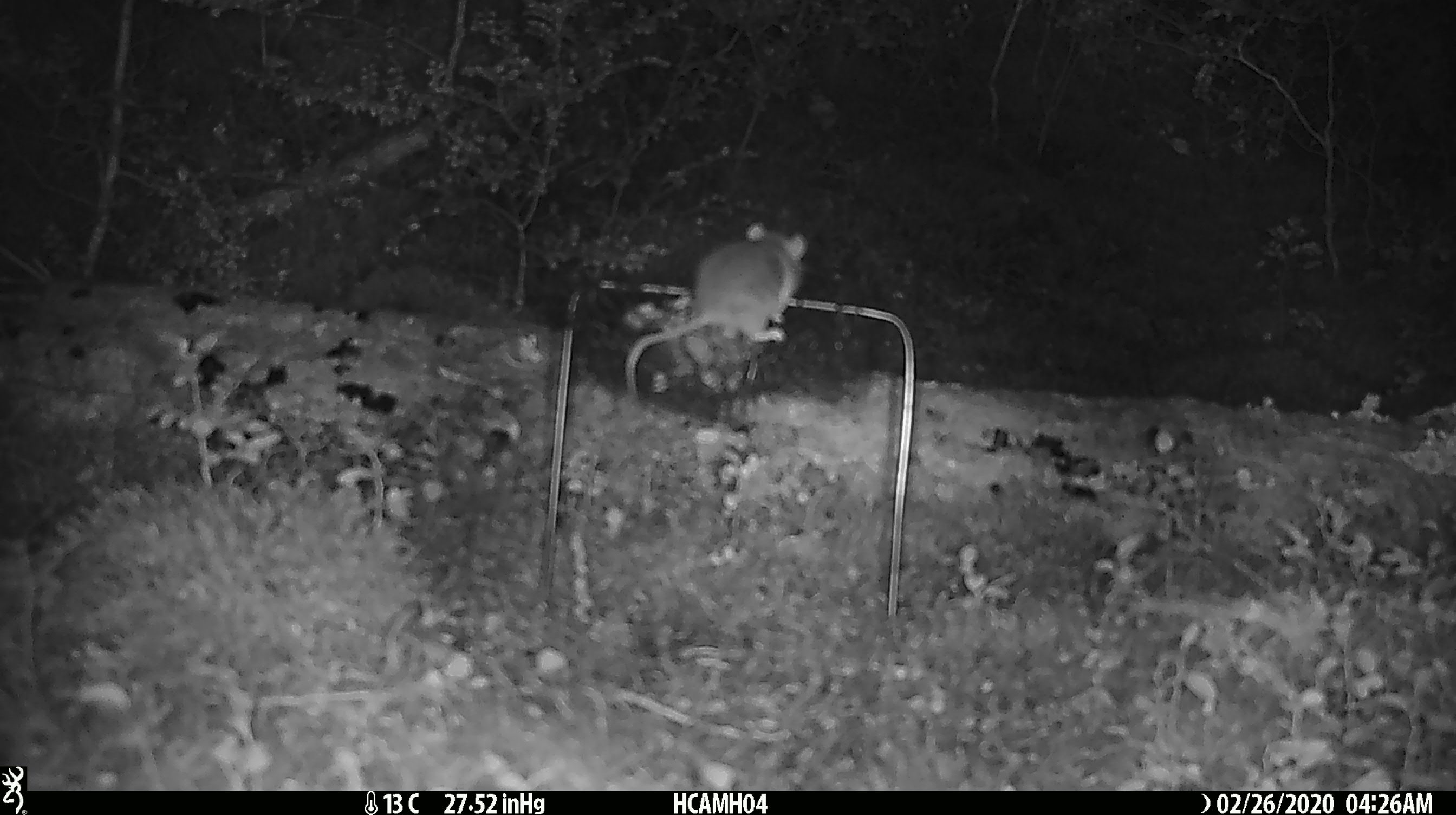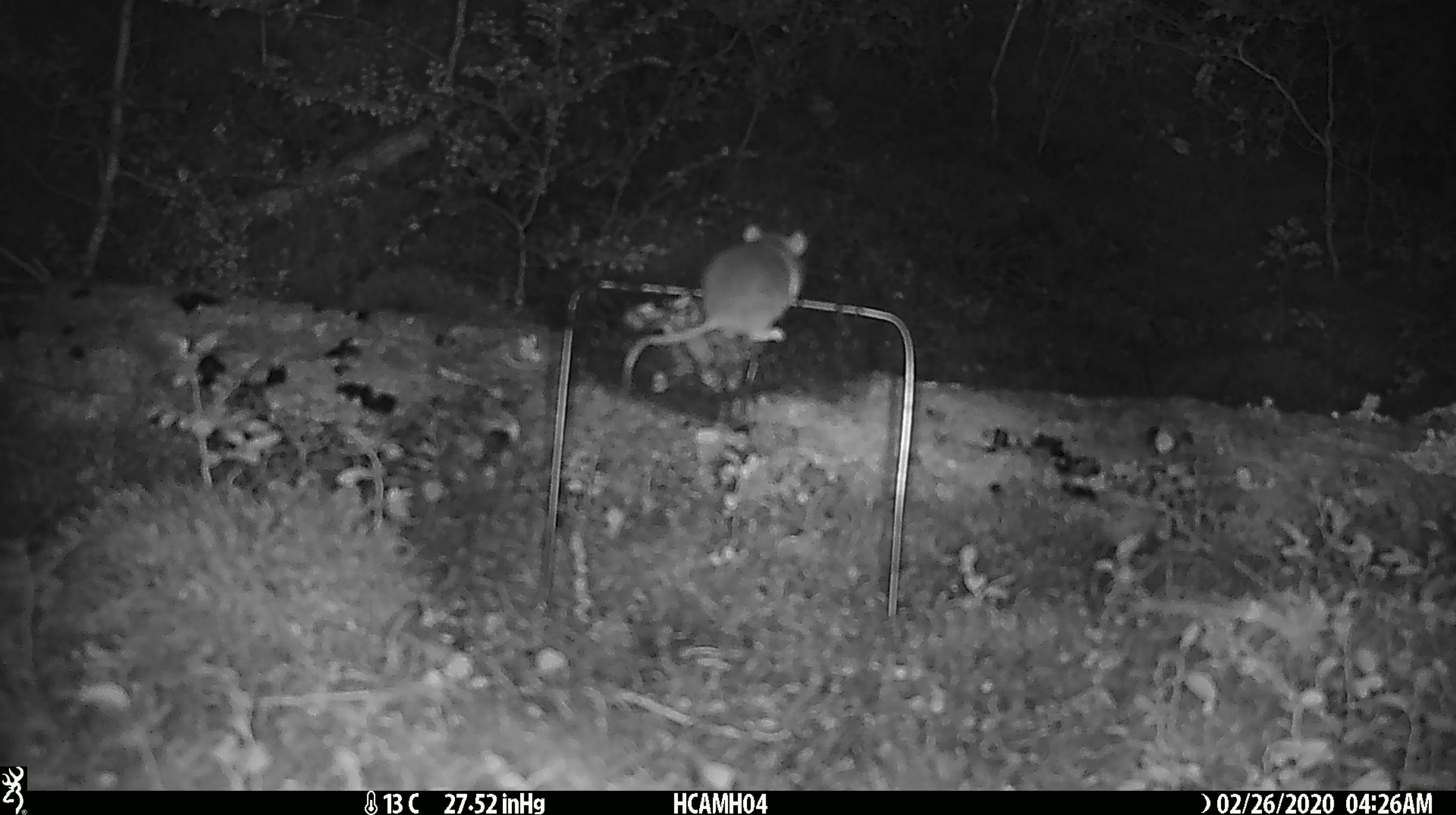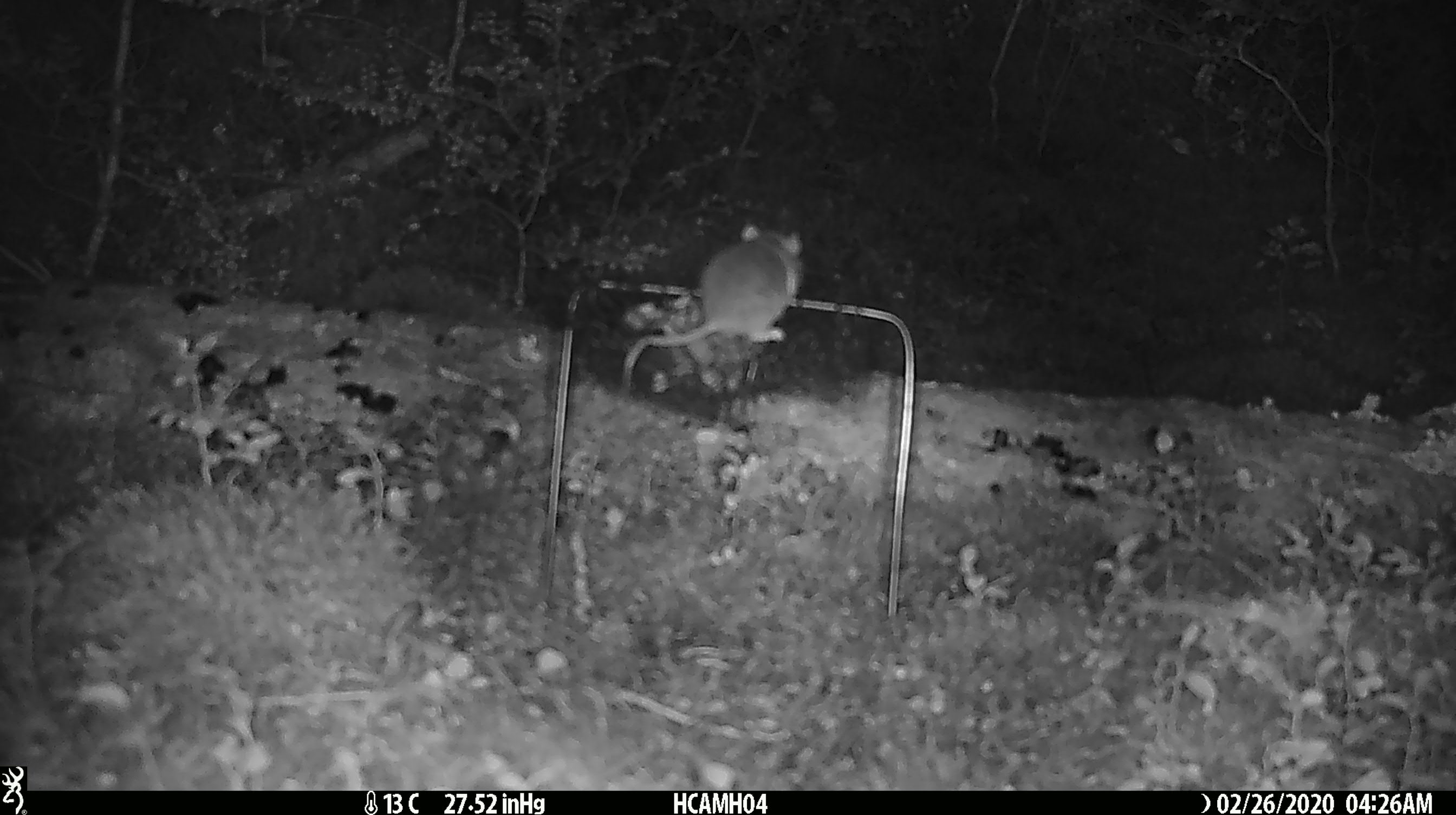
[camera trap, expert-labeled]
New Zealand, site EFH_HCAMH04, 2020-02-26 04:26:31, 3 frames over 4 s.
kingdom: Animalia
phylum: Chordata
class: Mammalia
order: Rodentia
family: Muridae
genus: Mus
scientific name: Mus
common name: mouse